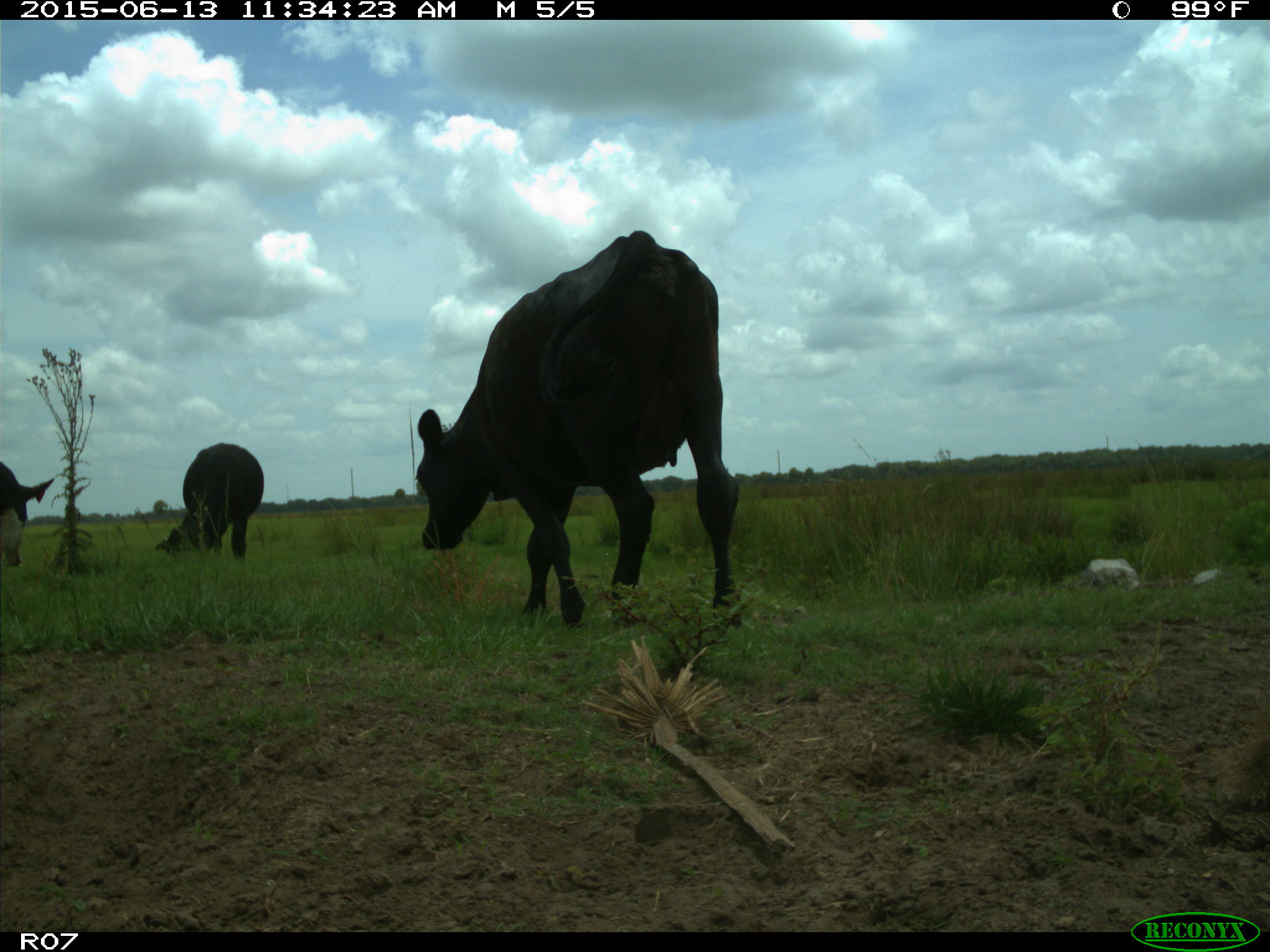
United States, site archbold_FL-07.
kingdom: Animalia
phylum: Chordata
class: Mammalia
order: Artiodactyla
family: Bovidae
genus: Bos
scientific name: Bos taurus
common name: domestic cow